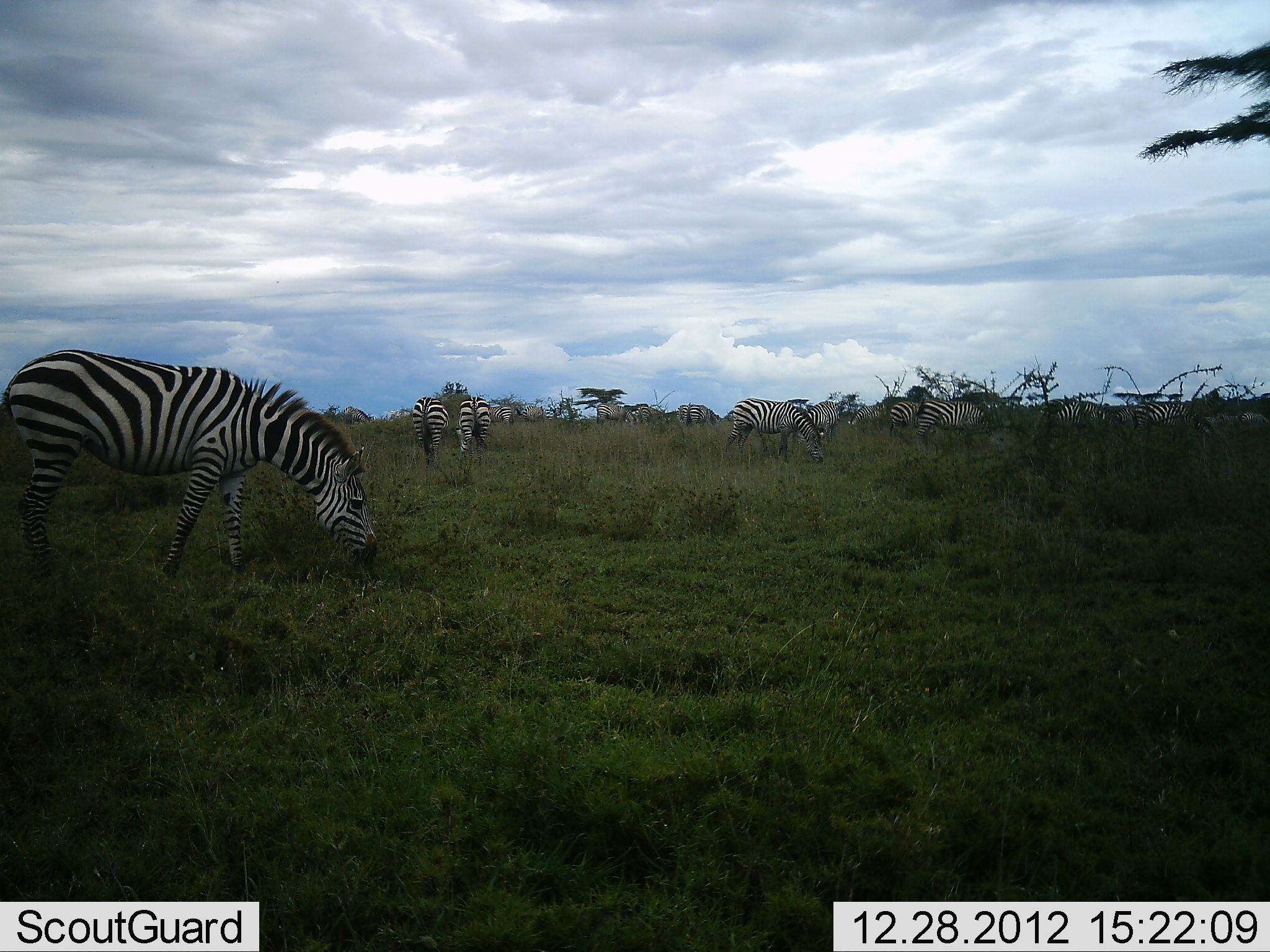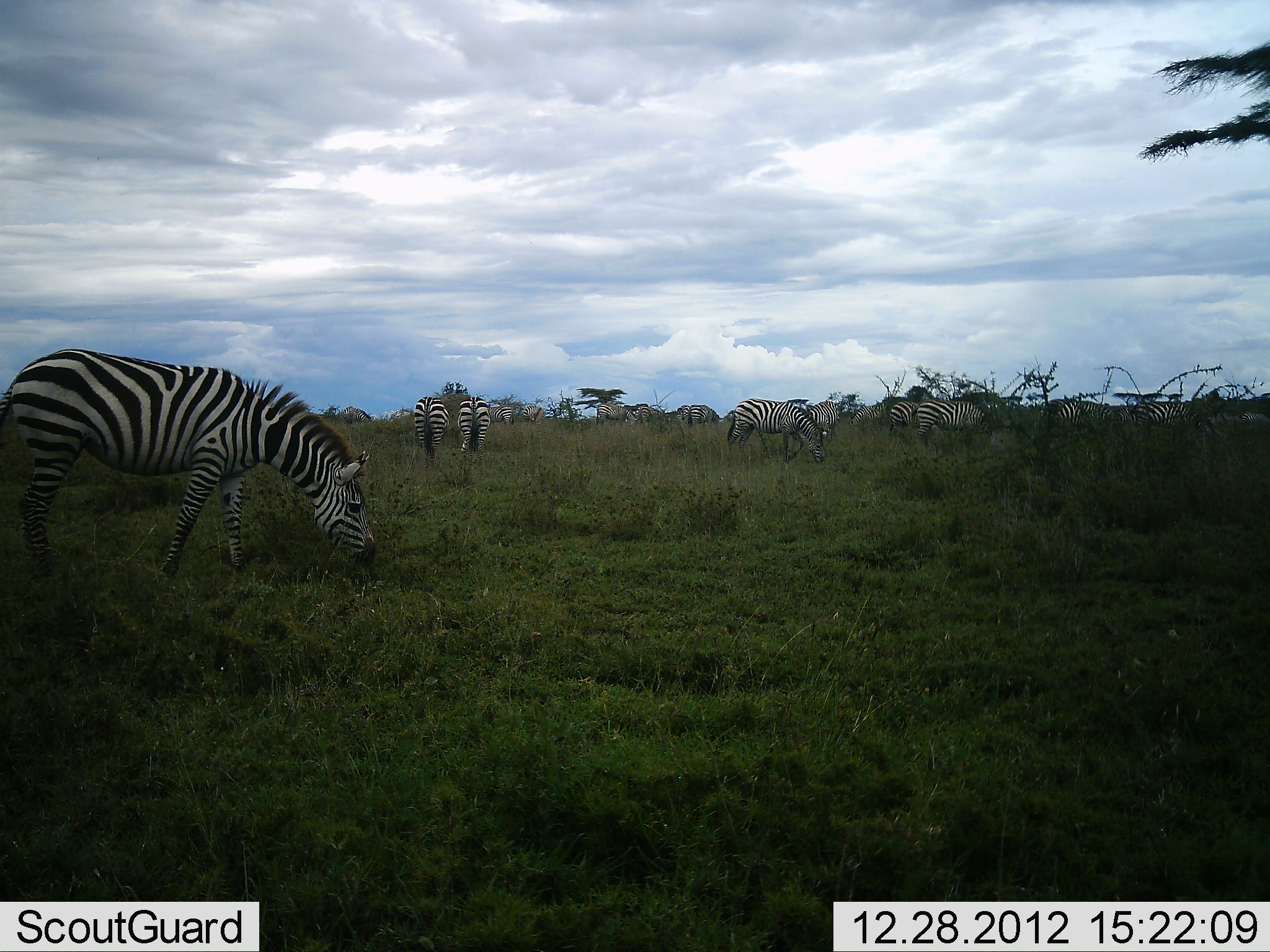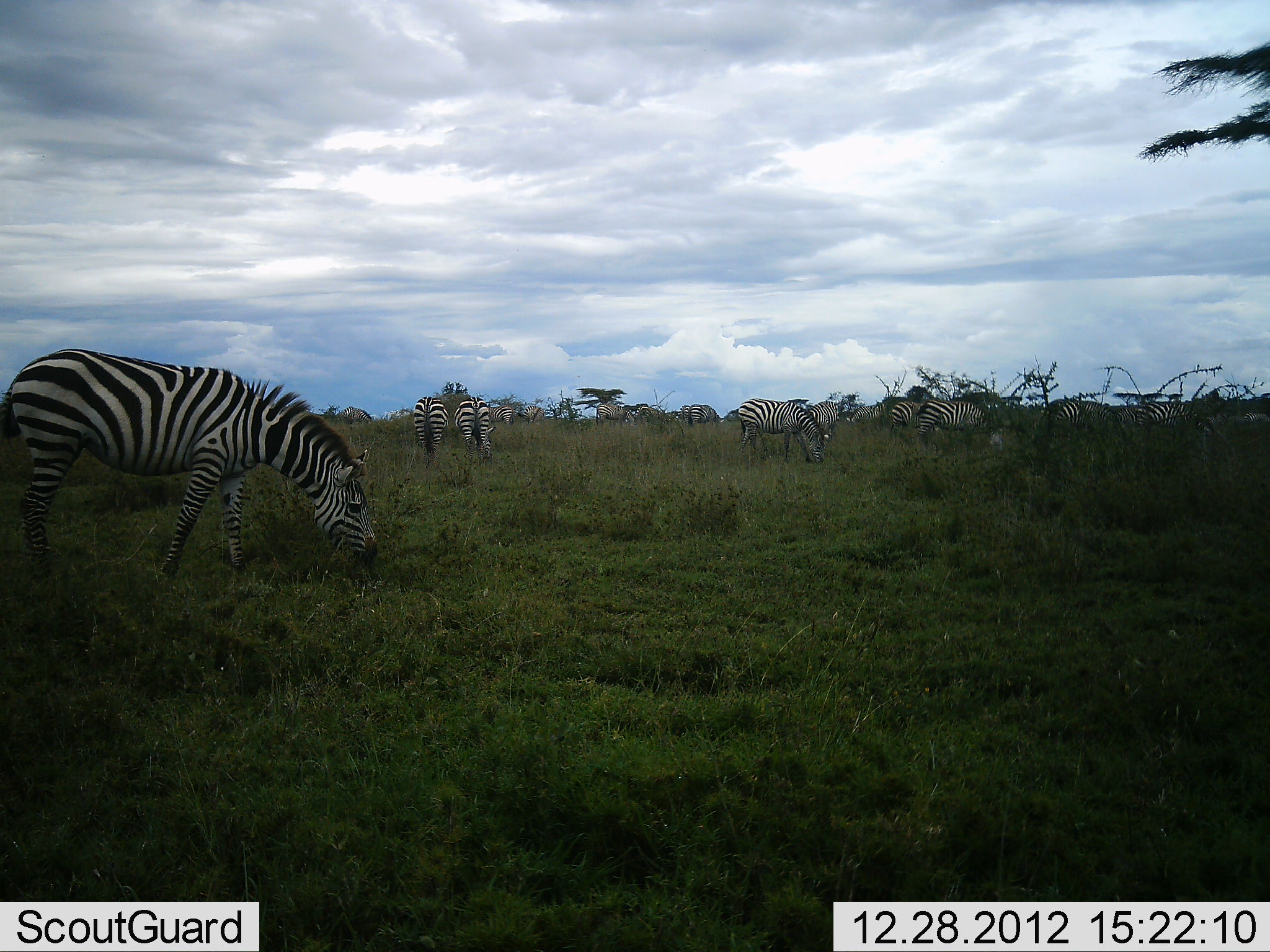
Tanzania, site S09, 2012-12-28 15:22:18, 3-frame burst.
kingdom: Animalia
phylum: Chordata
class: Mammalia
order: Perissodactyla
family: Equidae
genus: Equus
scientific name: Equus quagga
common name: plains zebra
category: zebra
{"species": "zebra (plains zebra) (Equus quagga)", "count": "11-50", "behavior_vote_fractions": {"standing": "61%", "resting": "4%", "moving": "11%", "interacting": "0%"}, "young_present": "0%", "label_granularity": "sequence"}